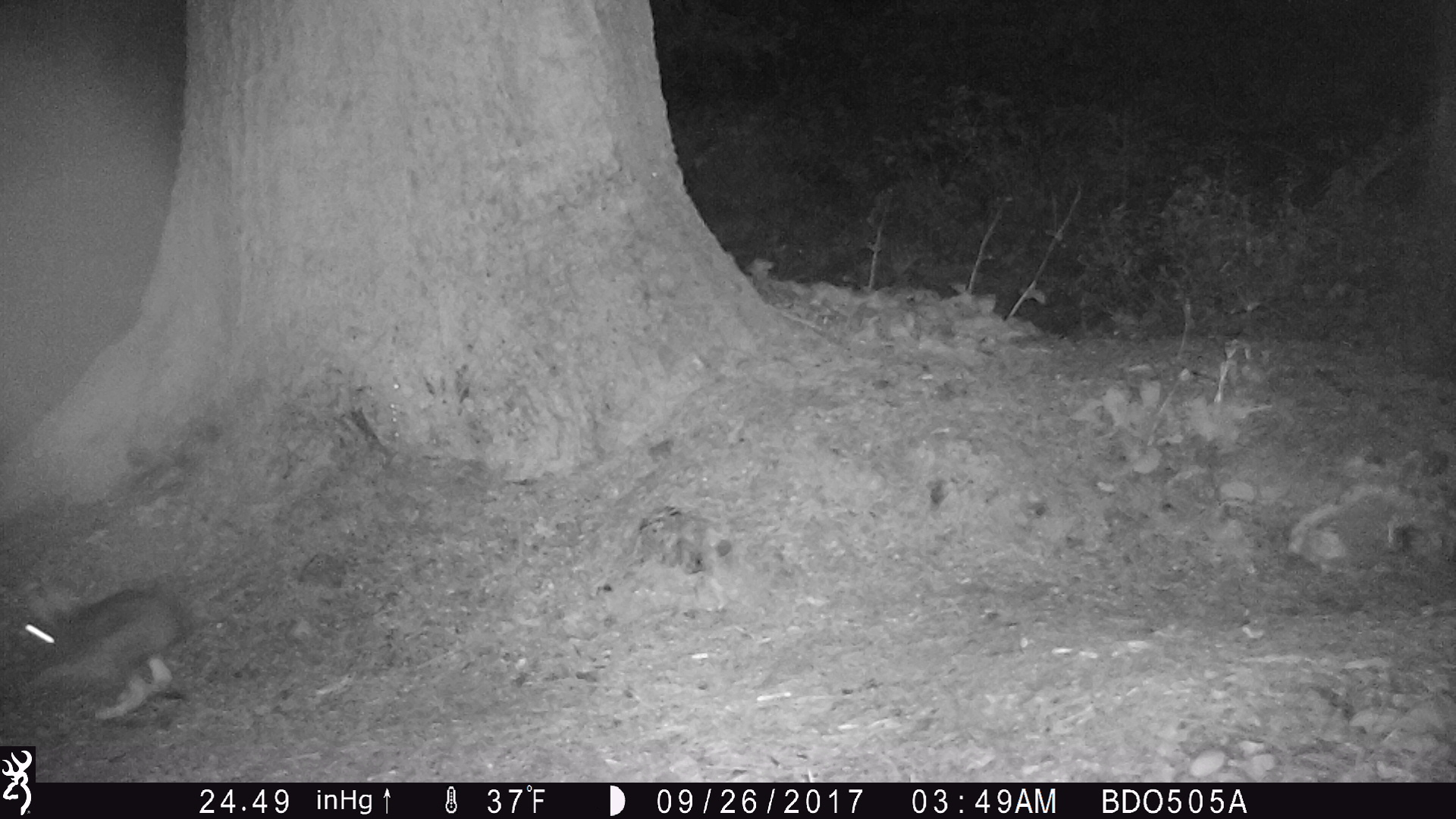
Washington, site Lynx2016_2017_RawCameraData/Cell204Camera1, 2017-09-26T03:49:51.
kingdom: Animalia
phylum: Chordata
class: Mammalia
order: Lagomorpha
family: Leporidae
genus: Lepus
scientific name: Lepus americanus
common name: snowshoe hare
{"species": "Lepus americanus (snowshoe hare)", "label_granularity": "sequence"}